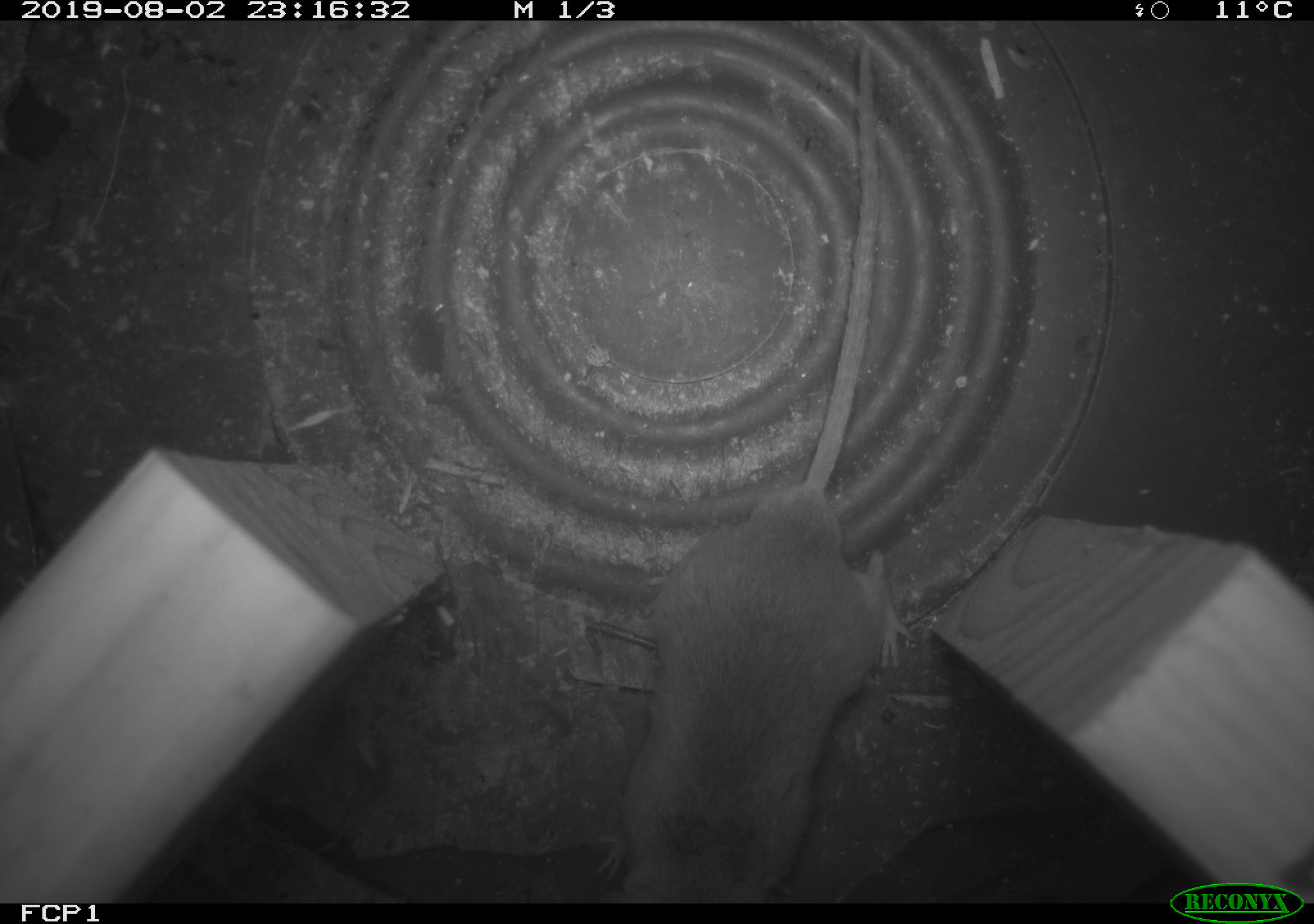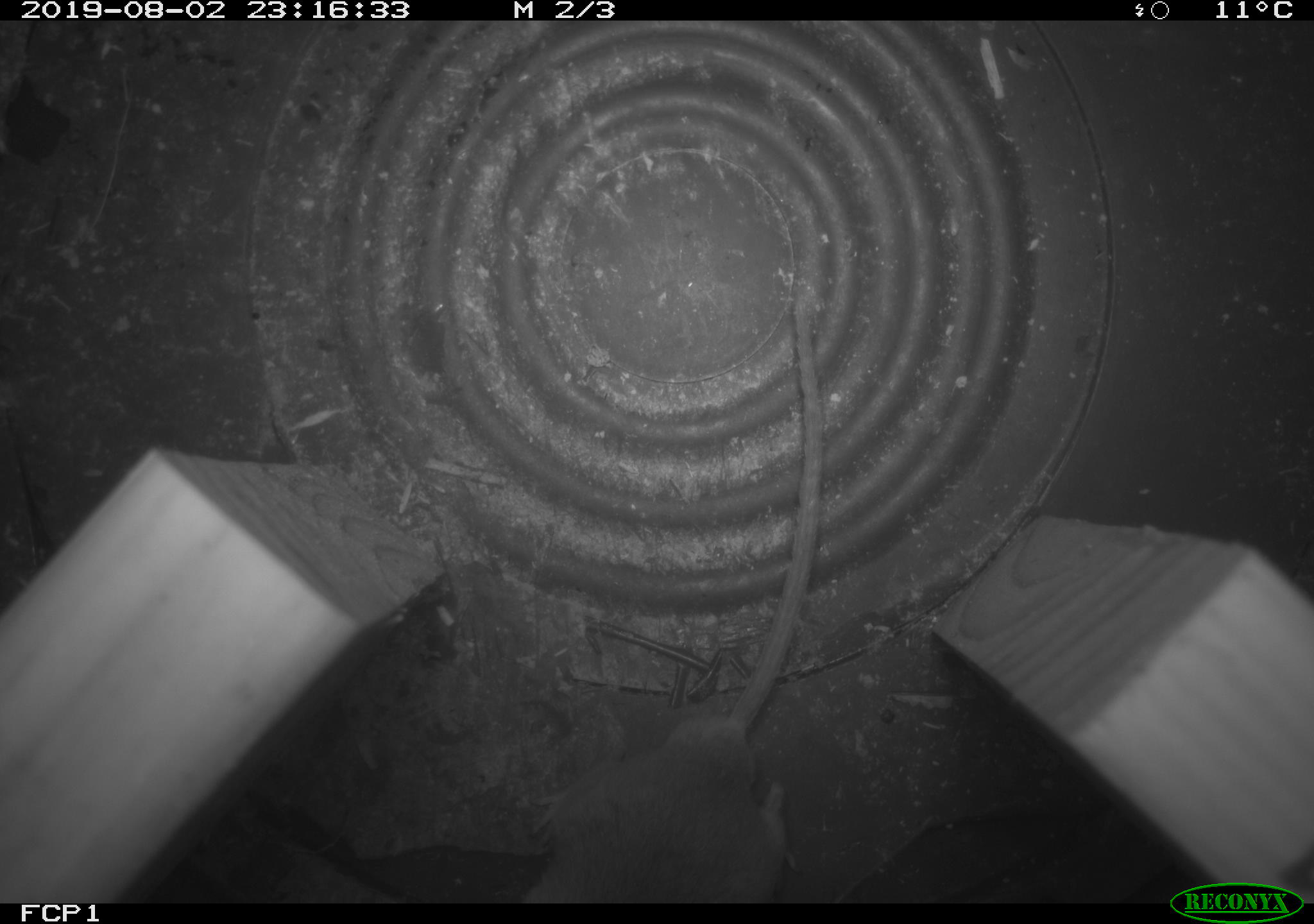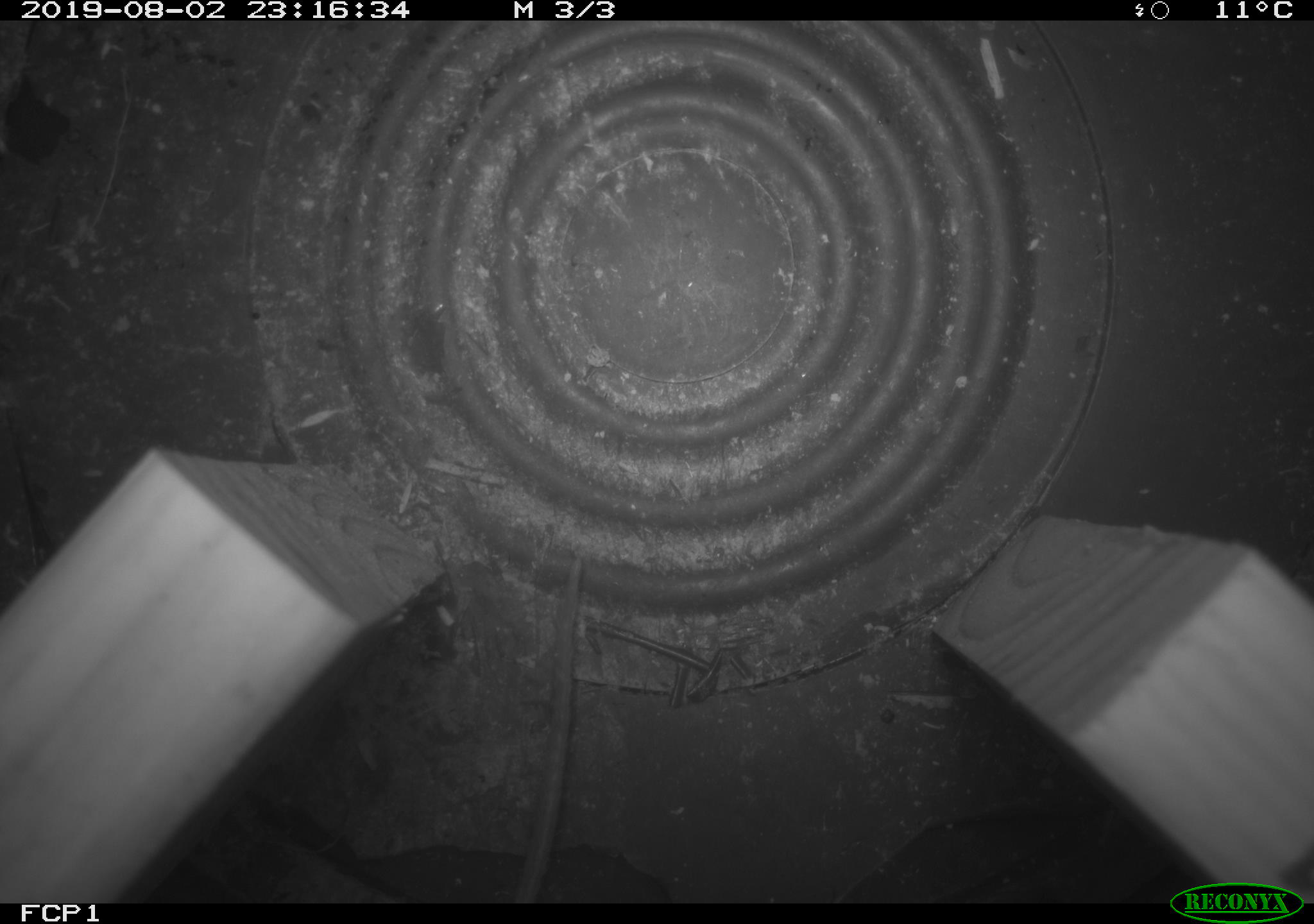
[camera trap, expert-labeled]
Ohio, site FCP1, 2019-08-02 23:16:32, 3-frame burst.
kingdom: Animalia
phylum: Chordata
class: Mammalia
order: Rodentia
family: Cricetidae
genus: Peromyscus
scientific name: Peromyscus leucopus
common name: white-footed mouse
White-footed mouse (Peromyscus leucopus).